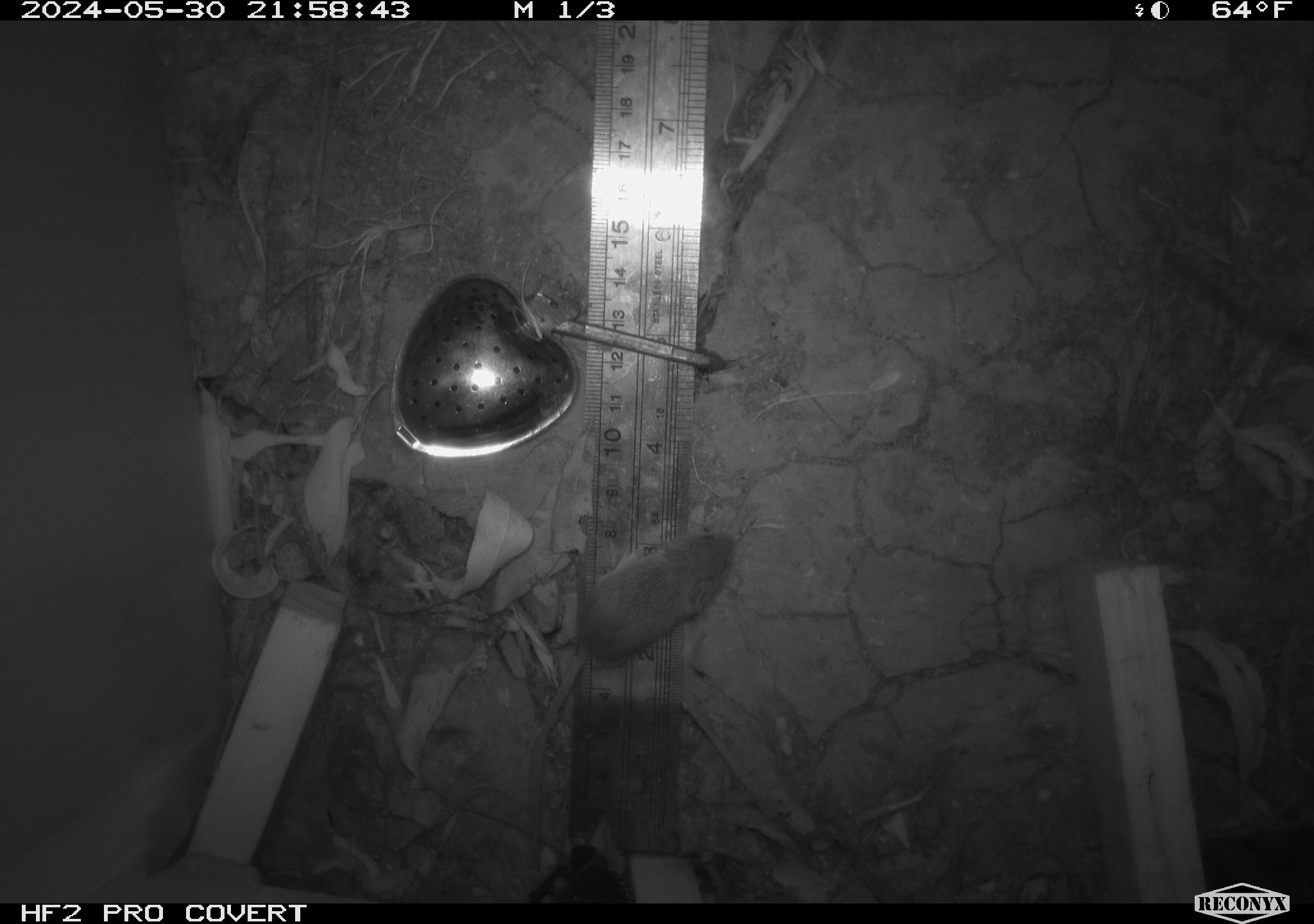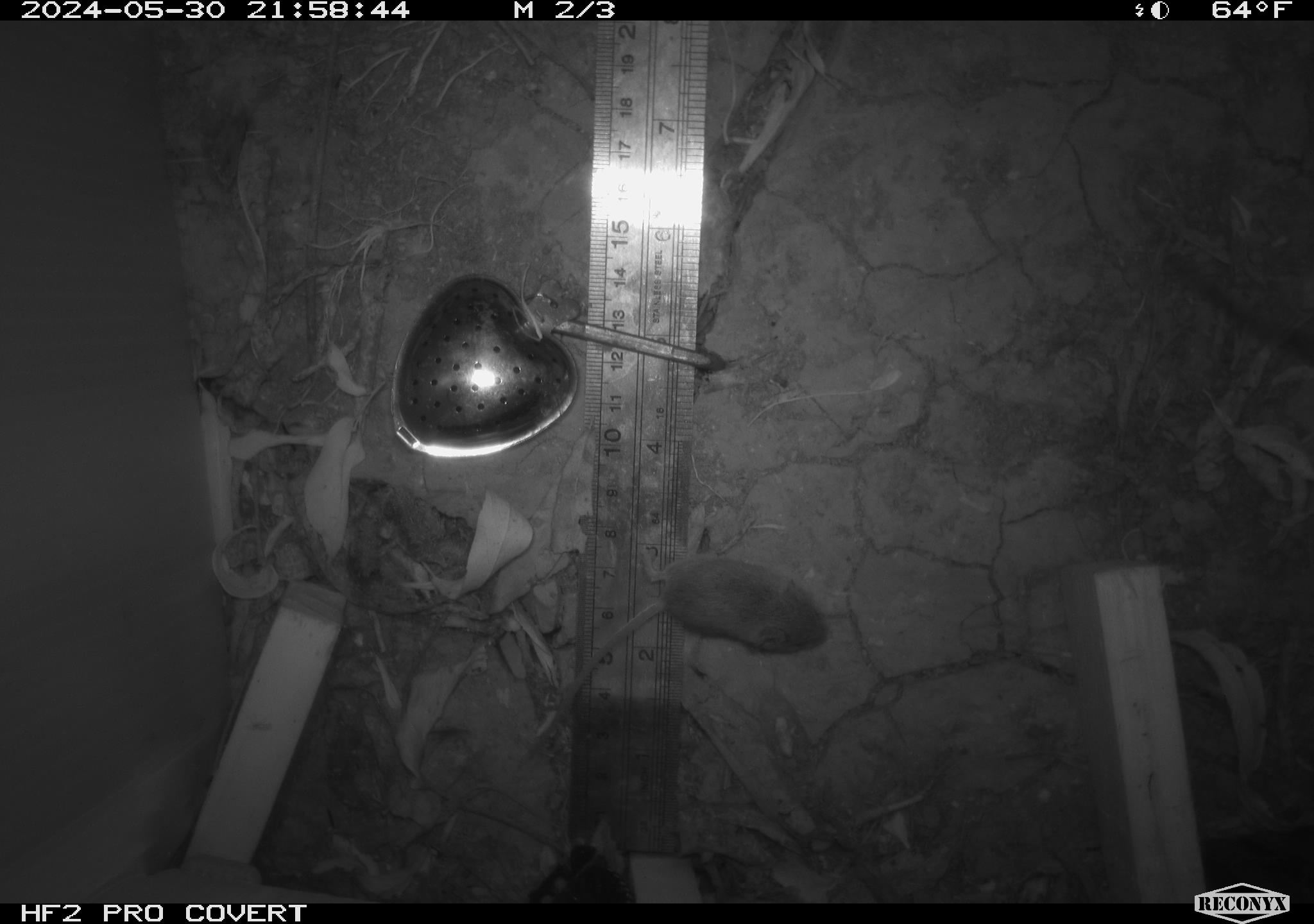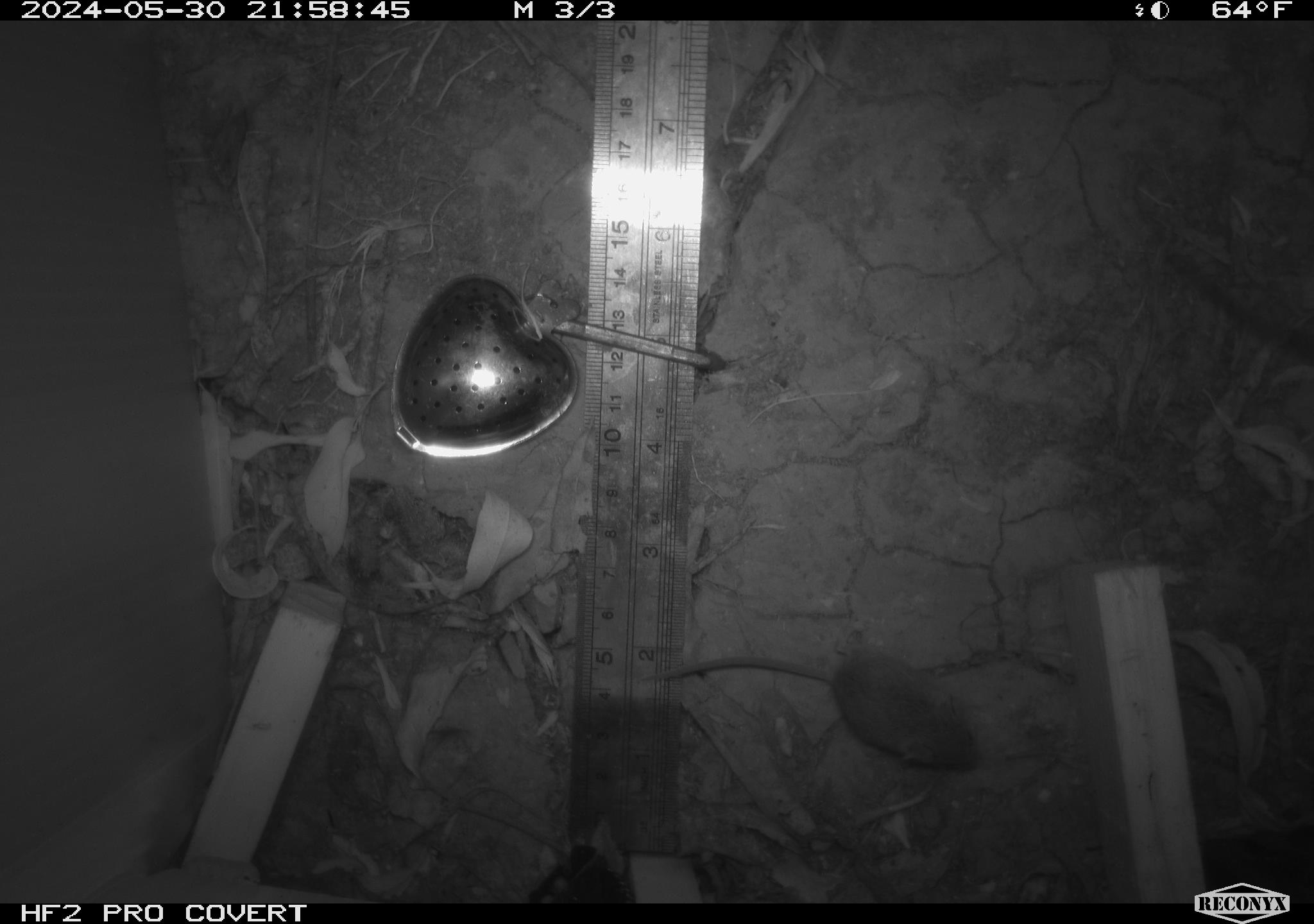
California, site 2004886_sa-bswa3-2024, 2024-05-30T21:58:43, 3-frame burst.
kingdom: Animalia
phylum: Chordata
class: Mammalia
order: Rodentia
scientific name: Rodentia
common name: mouse species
Mouse species (Rodentia).